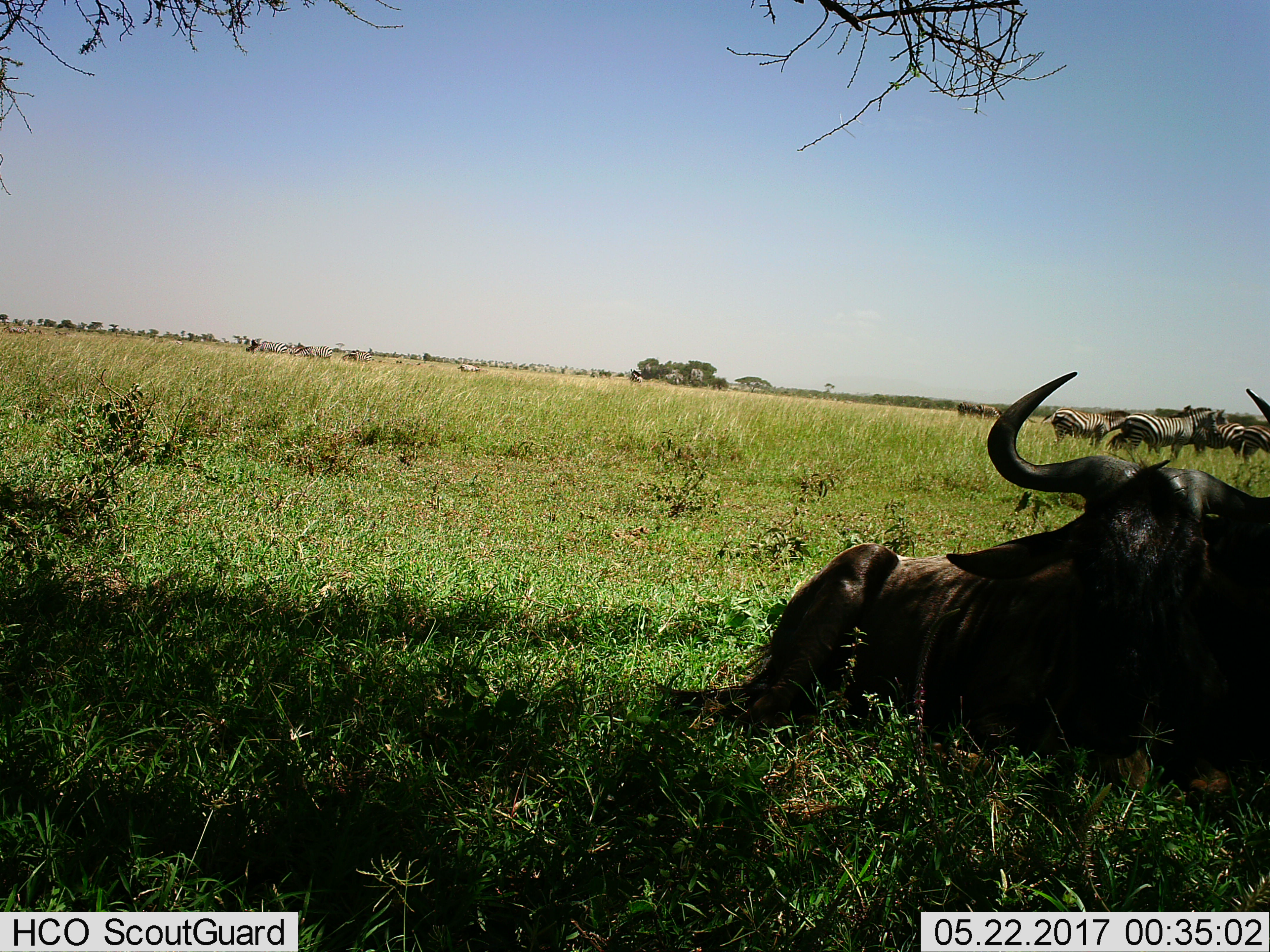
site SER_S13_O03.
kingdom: Animalia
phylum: Chordata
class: Mammalia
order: Artiodactyla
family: Bovidae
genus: Connochaetes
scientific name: Connochaetes taurinus taurinus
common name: blue wildebeest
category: wildebeestblue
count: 1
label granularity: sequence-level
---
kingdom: Animalia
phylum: Chordata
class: Mammalia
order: Perissodactyla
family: Equidae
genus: Equus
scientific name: Equus quagga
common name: plains zebra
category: zebraplains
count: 4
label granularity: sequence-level